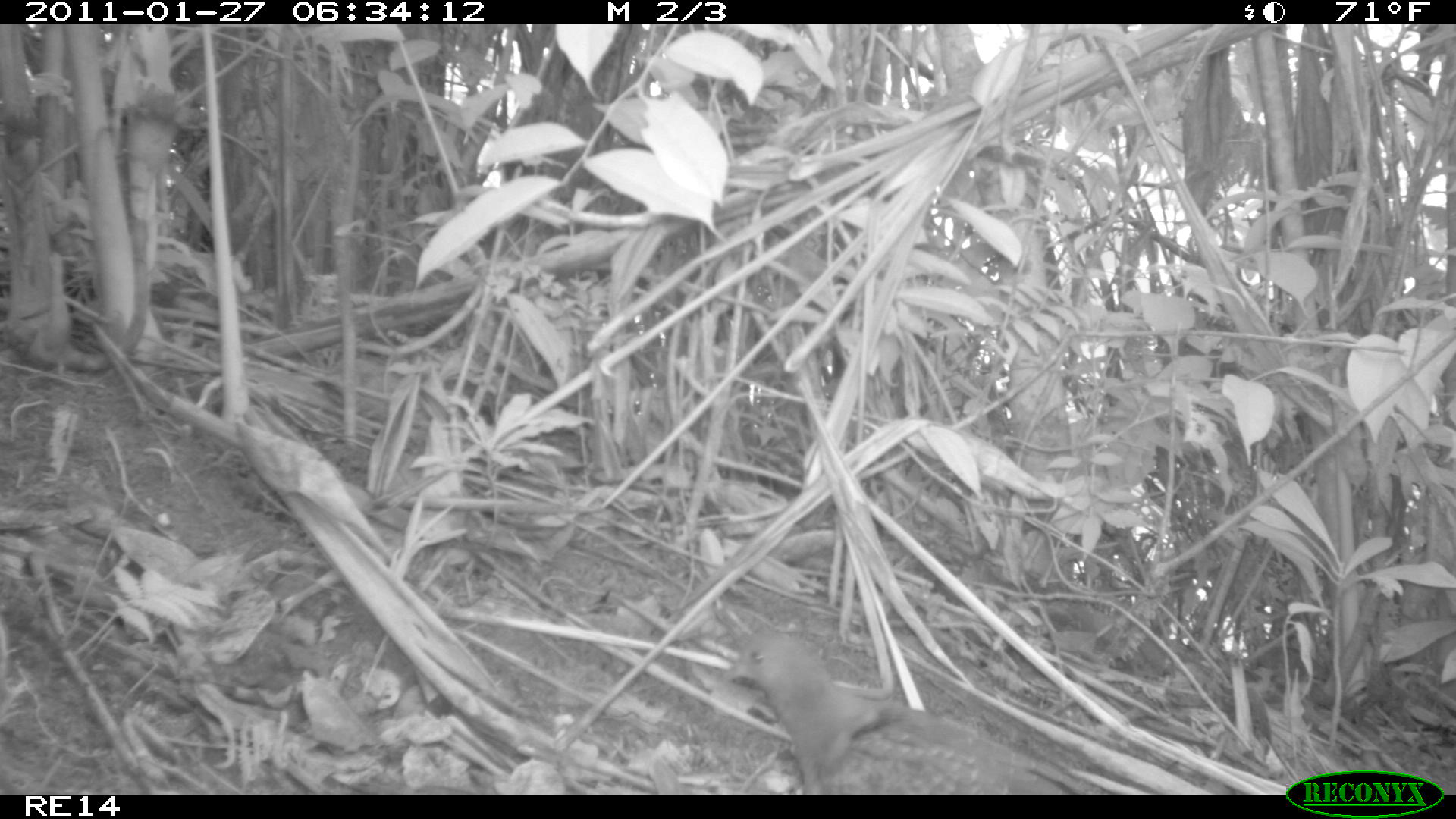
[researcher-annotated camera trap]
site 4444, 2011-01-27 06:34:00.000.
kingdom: Animalia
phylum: Chordata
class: Aves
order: Columbiformes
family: Columbidae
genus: Streptopelia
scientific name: Streptopelia picturata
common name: malagasy turtle dove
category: nesoenas picturata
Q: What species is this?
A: Nesoenas picturata (malagasy turtle dove) (Streptopelia picturata).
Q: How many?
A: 1.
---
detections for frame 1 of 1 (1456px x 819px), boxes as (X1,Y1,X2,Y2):
nesoenas picturata: (719,628,1083,794)